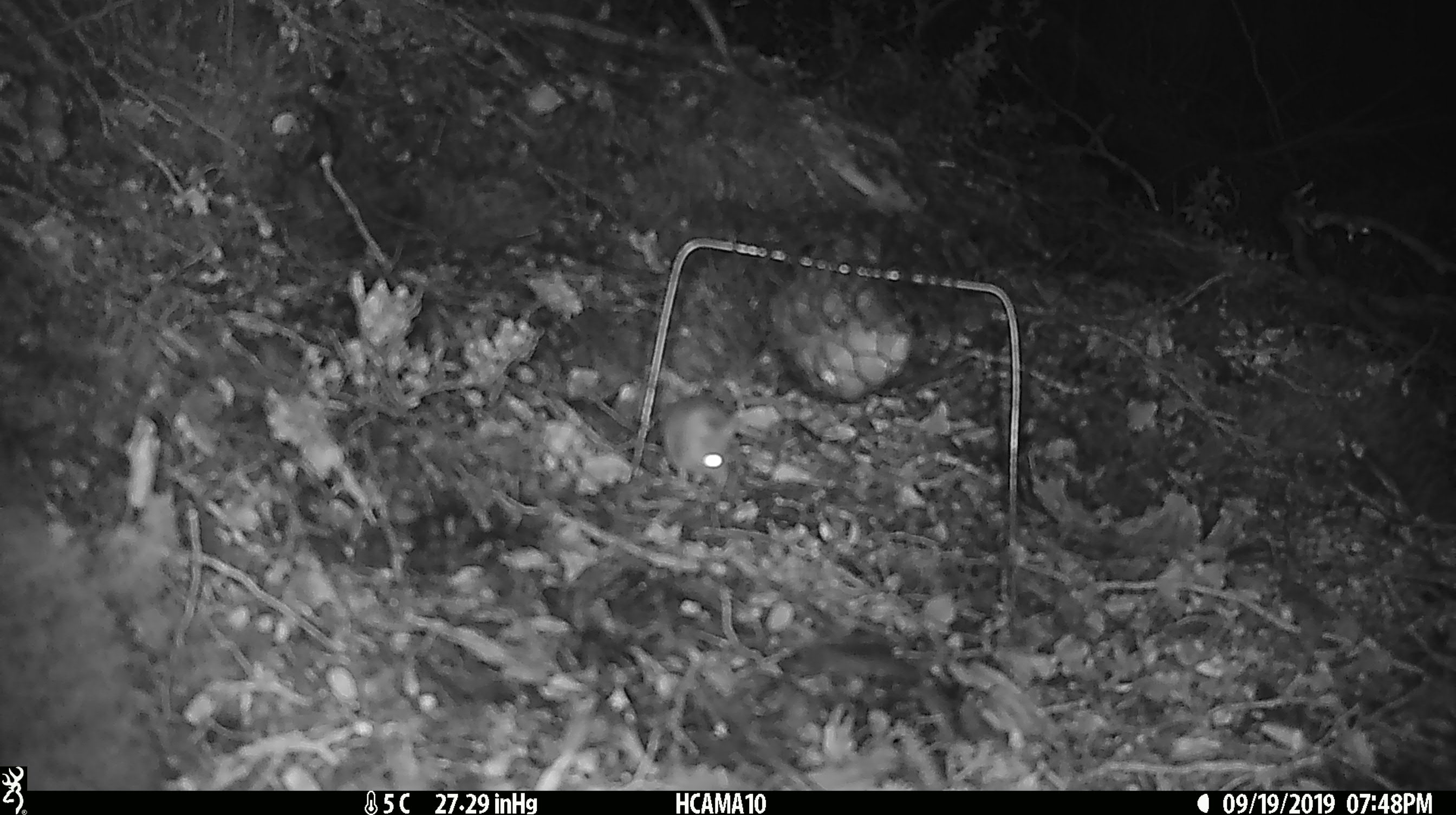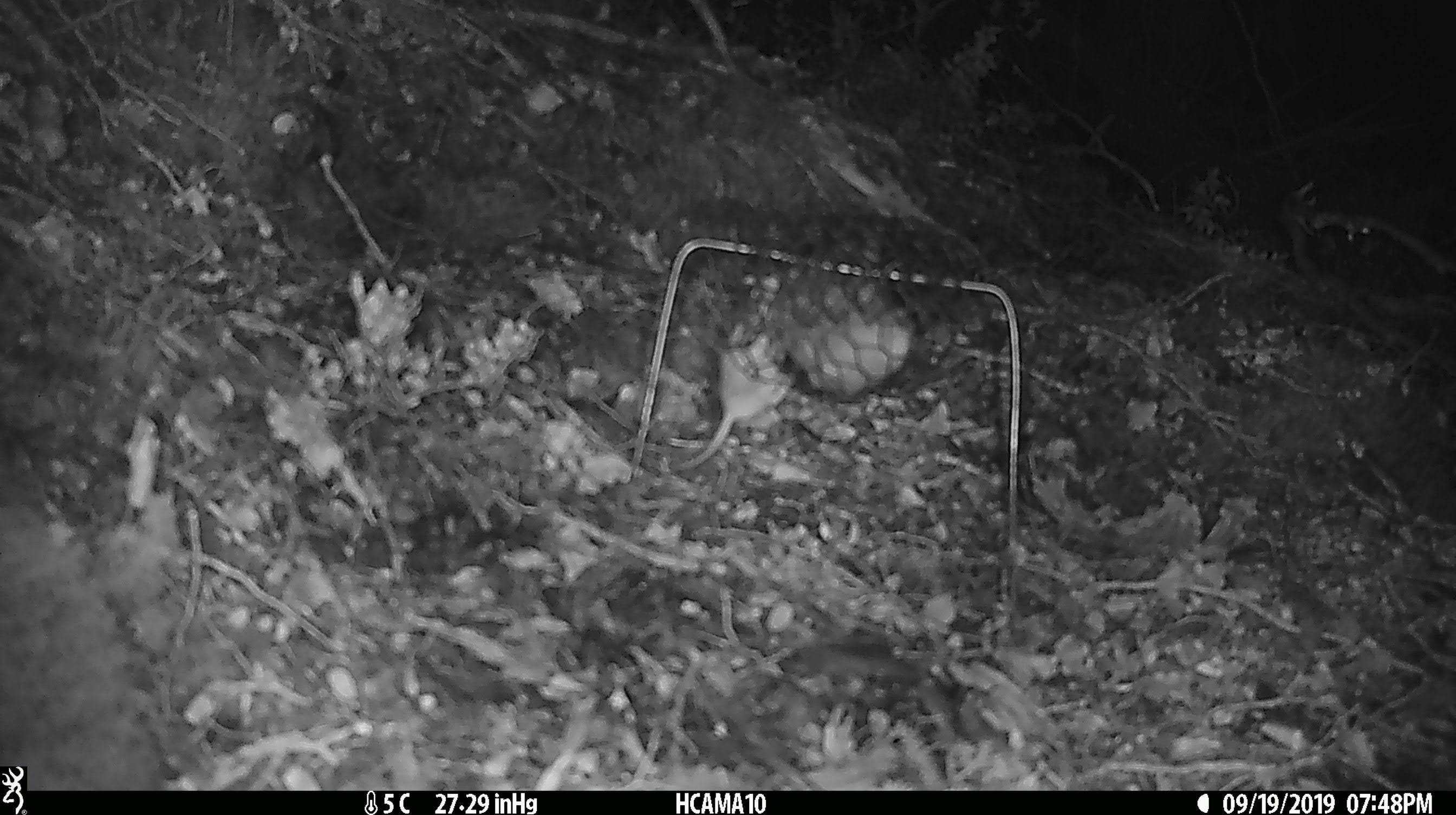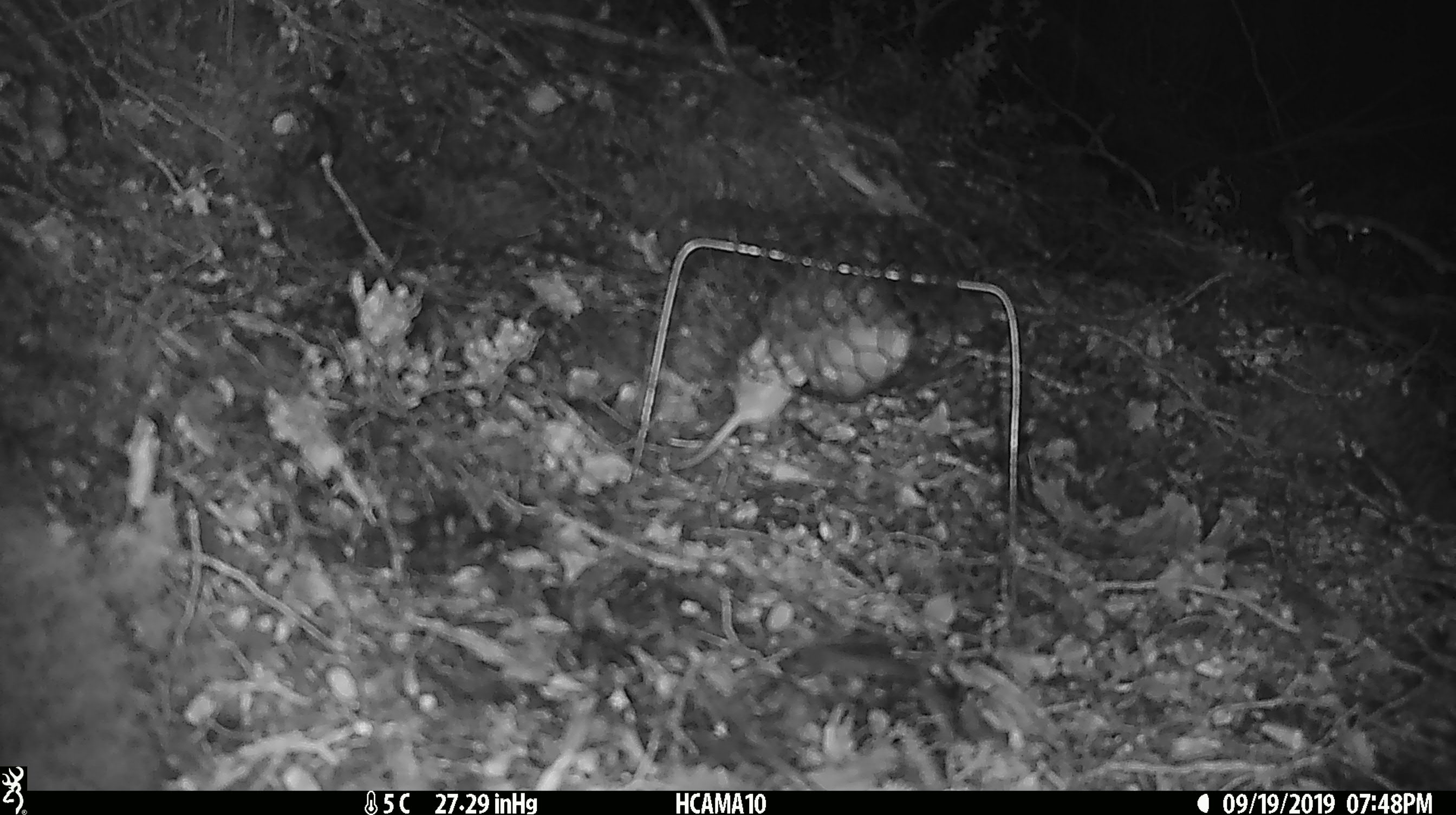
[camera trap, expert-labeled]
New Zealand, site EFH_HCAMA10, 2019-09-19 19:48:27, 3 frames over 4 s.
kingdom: Animalia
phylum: Chordata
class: Mammalia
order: Rodentia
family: Muridae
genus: Mus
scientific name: Mus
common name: mouse